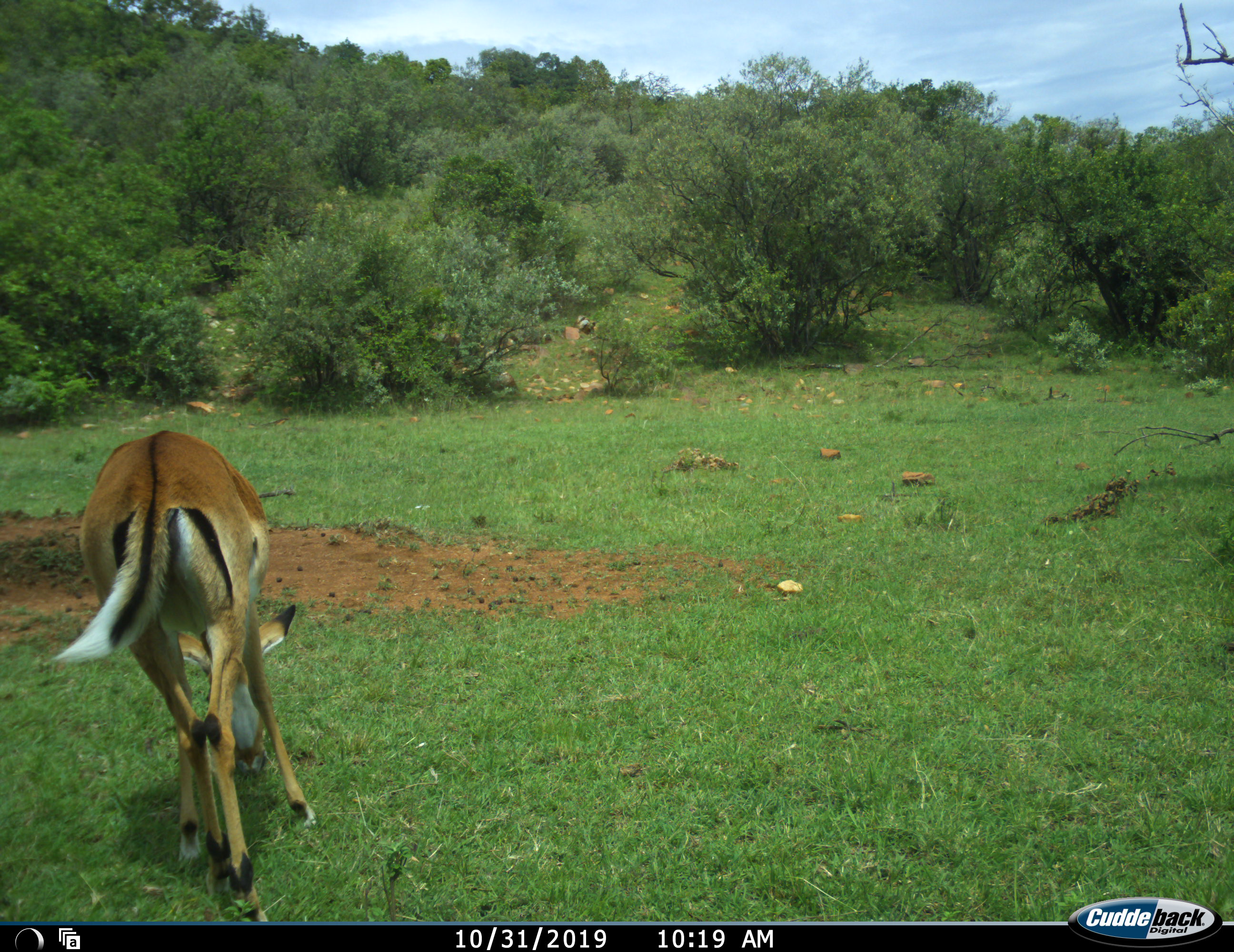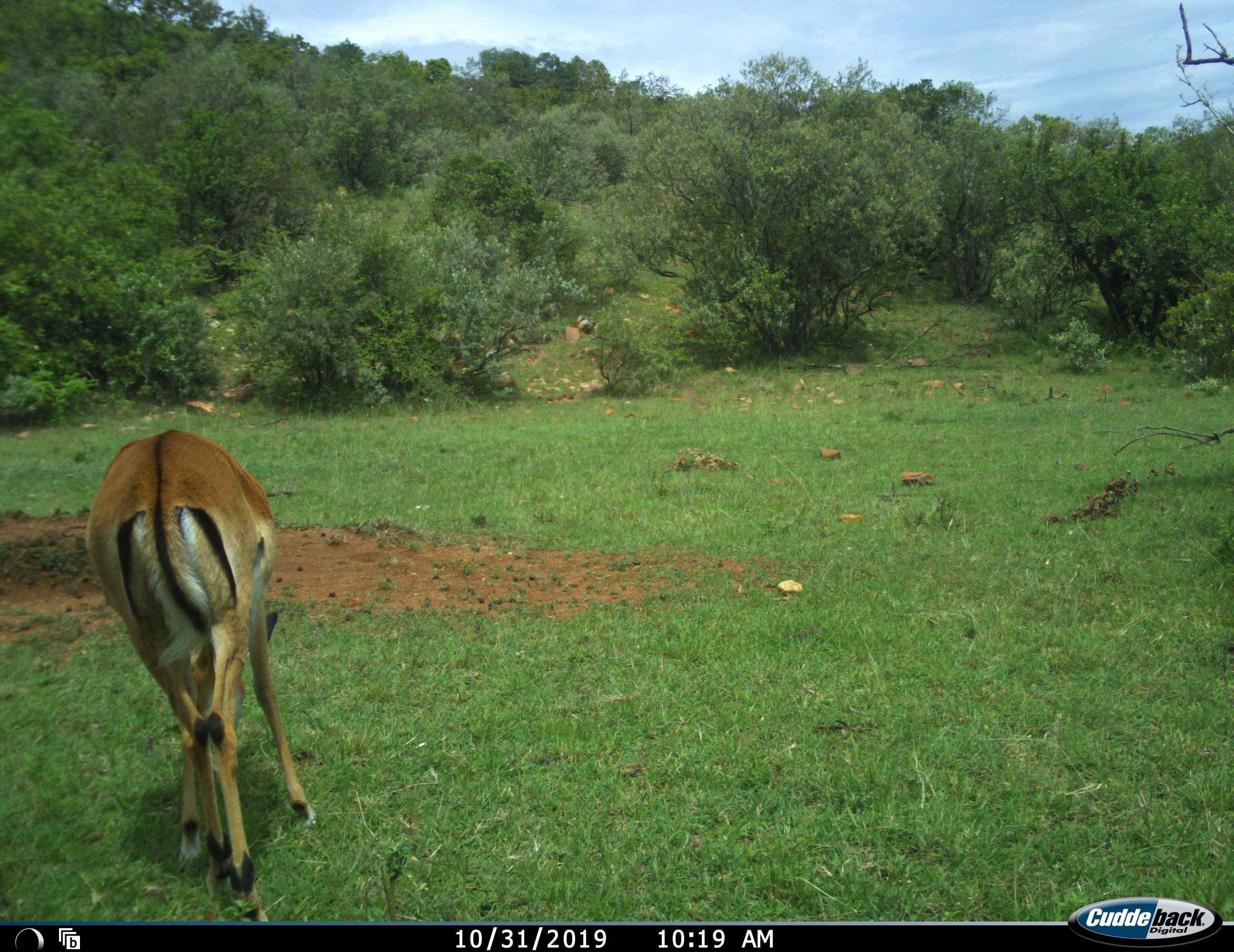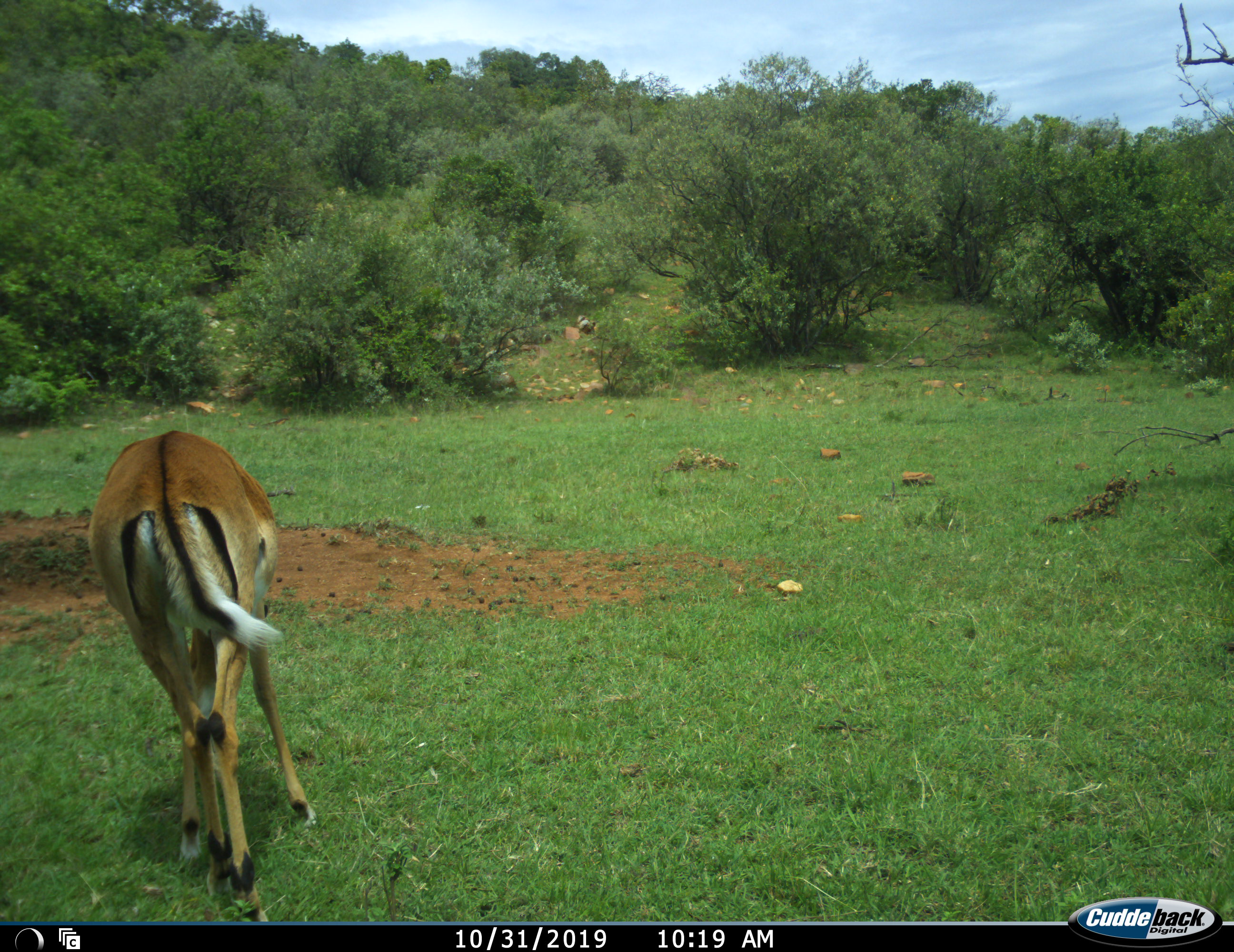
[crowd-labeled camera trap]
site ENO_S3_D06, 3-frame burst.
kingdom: Animalia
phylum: Chordata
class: Mammalia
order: Artiodactyla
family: Bovidae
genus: Aepyceros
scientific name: Aepyceros melampus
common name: impala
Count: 1.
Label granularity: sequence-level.